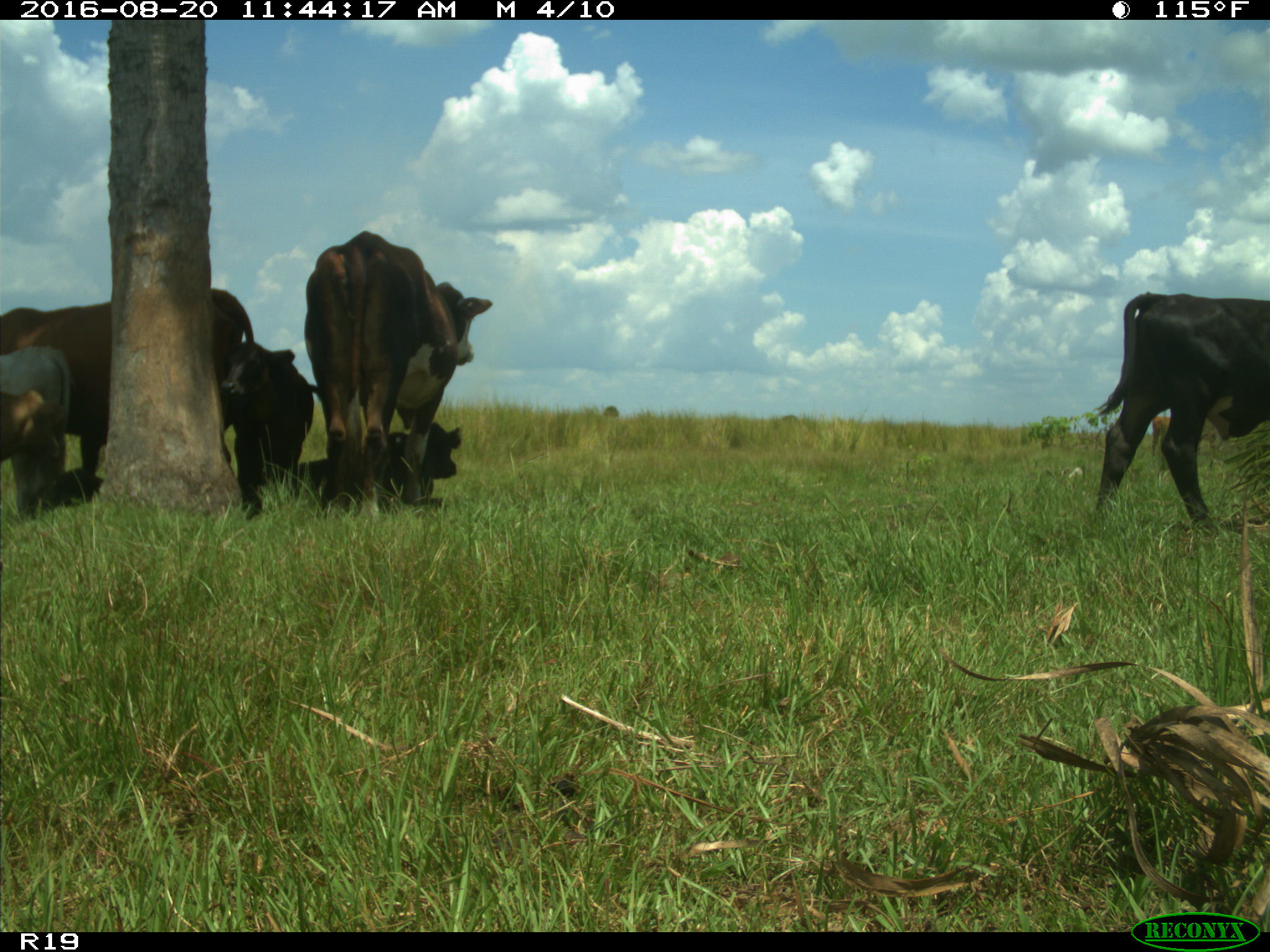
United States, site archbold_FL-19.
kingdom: Animalia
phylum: Chordata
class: Mammalia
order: Artiodactyla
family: Bovidae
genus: Bos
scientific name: Bos taurus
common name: domestic cow